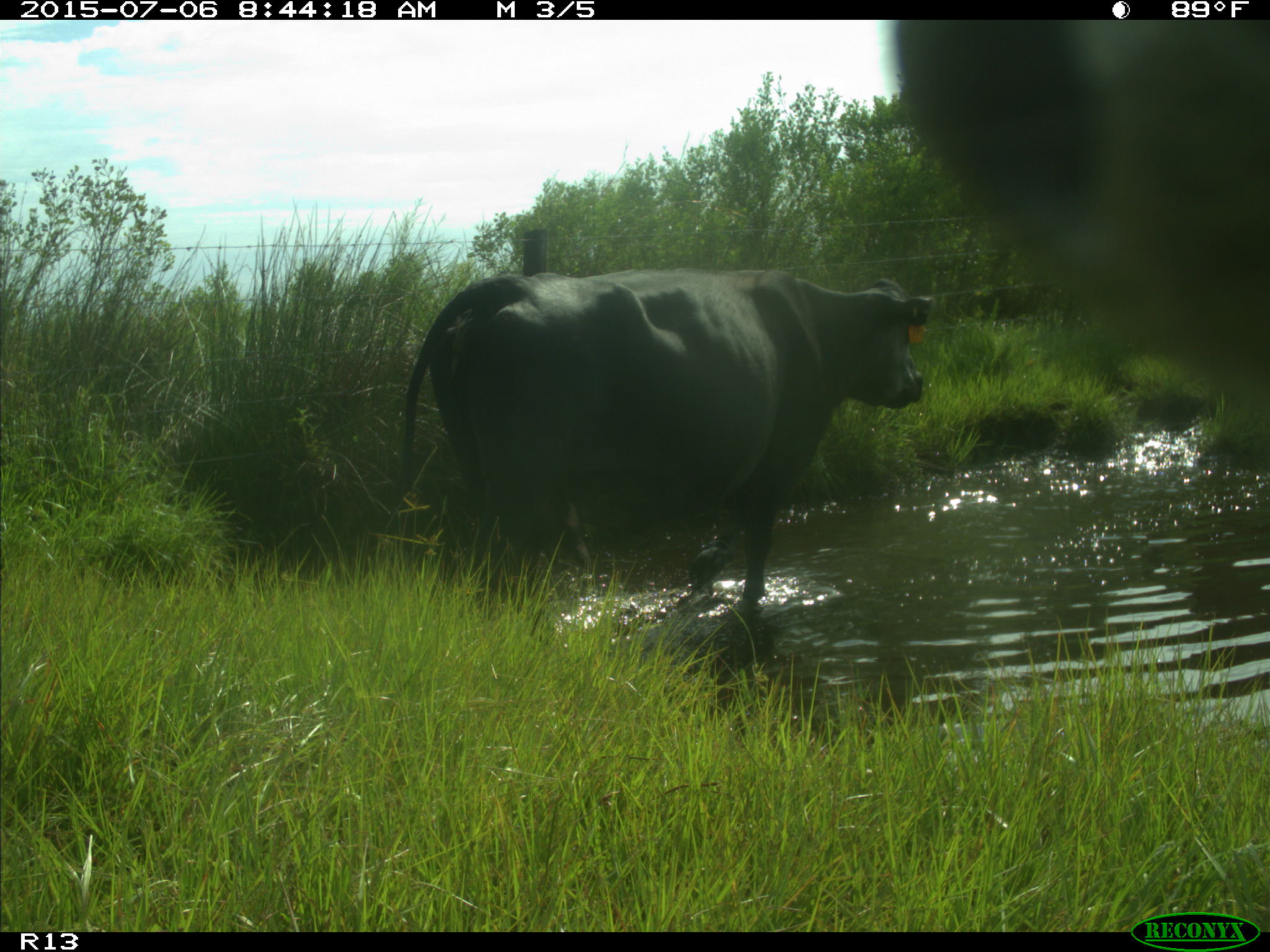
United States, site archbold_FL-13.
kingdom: Animalia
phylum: Chordata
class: Mammalia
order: Artiodactyla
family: Bovidae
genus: Bos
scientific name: Bos taurus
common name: domestic cow